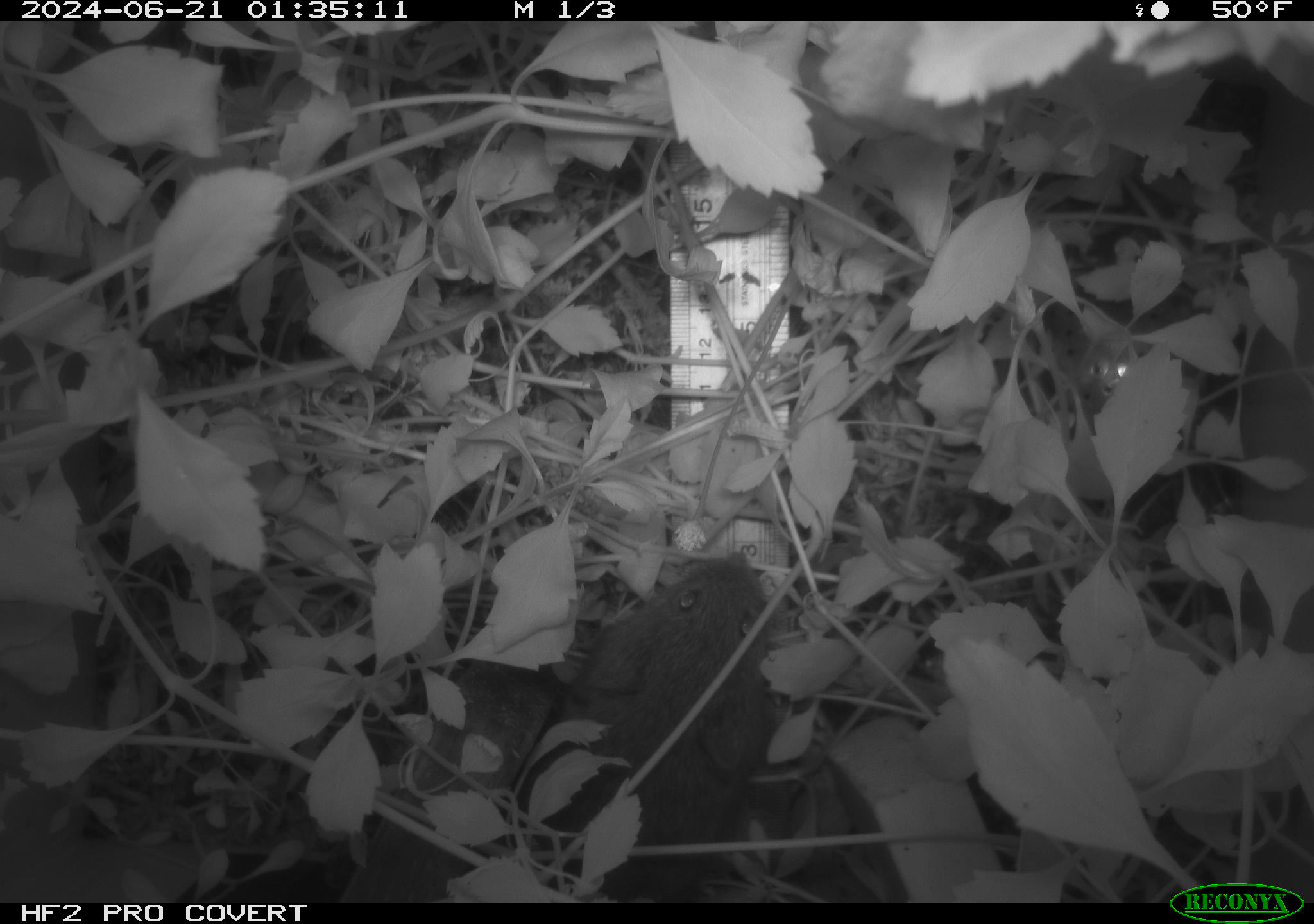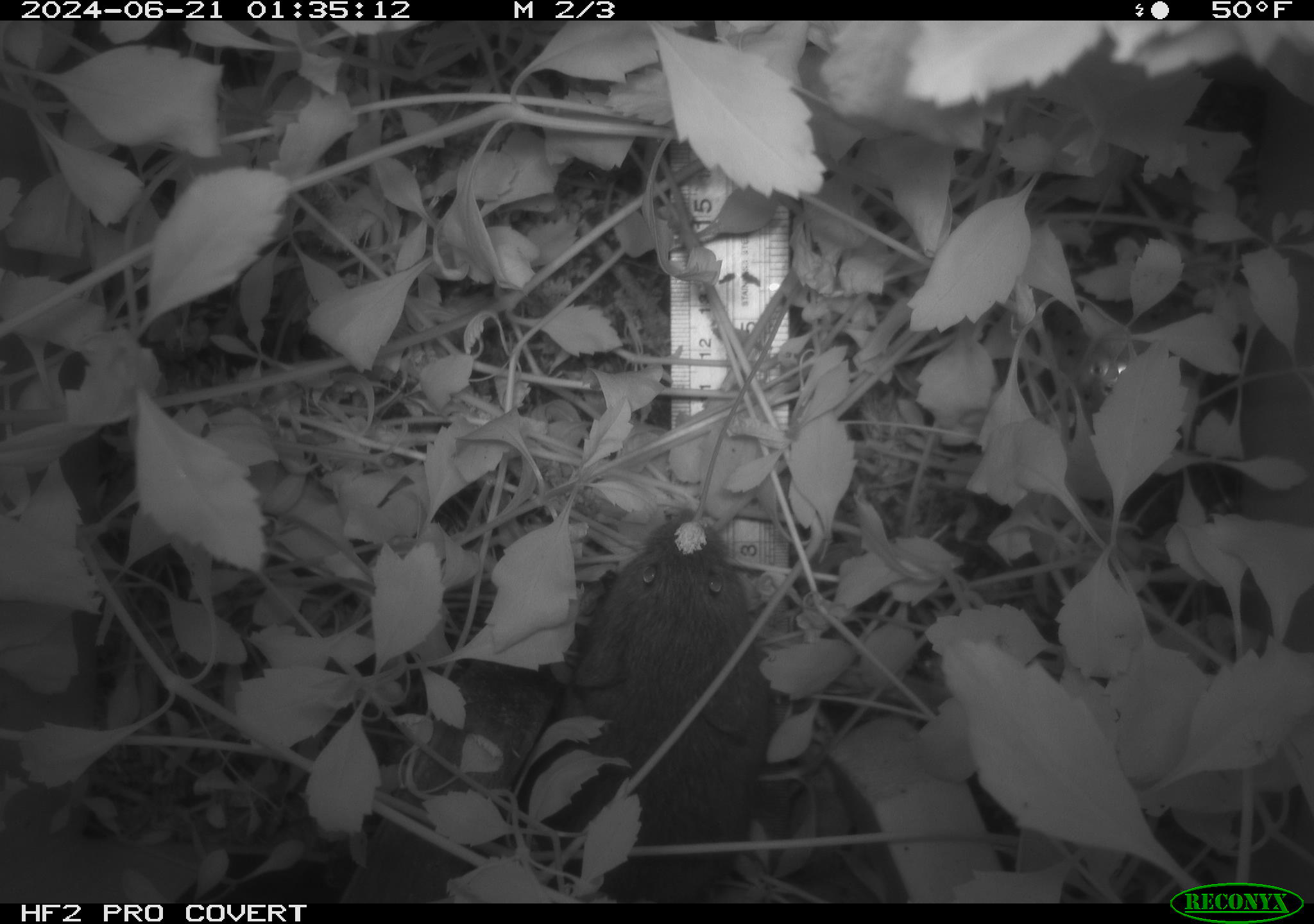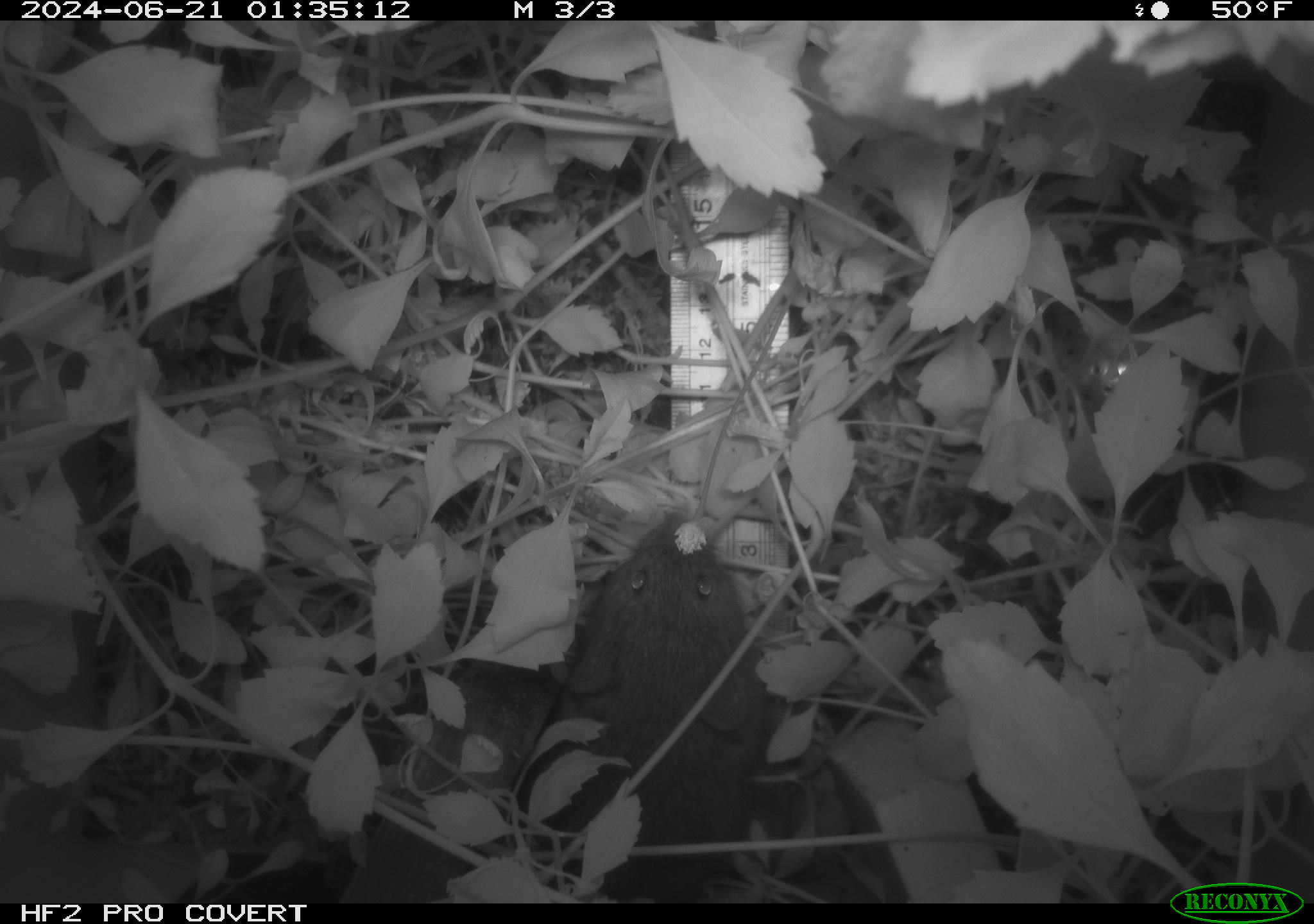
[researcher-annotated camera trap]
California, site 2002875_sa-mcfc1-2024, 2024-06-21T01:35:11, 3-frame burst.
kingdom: Animalia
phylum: Chordata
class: Mammalia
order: Rodentia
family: Cricetidae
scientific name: Arvicolinae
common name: voles, lemmings, and muskrats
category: arvicolinae subfamily